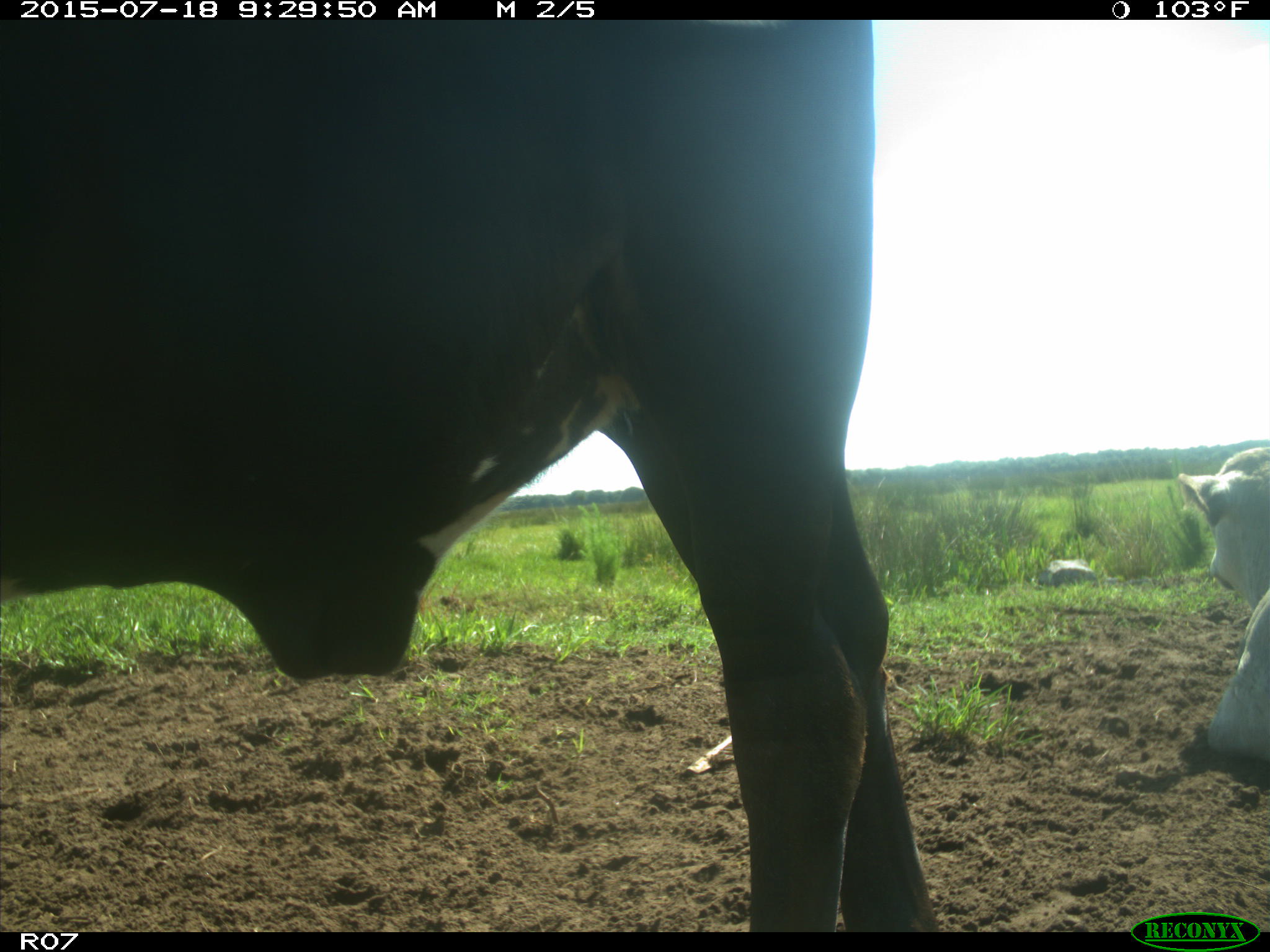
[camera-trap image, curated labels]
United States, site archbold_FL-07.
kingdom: Animalia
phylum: Chordata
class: Mammalia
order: Artiodactyla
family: Bovidae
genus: Bos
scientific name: Bos taurus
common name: domestic cow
Bos taurus (domestic cow).